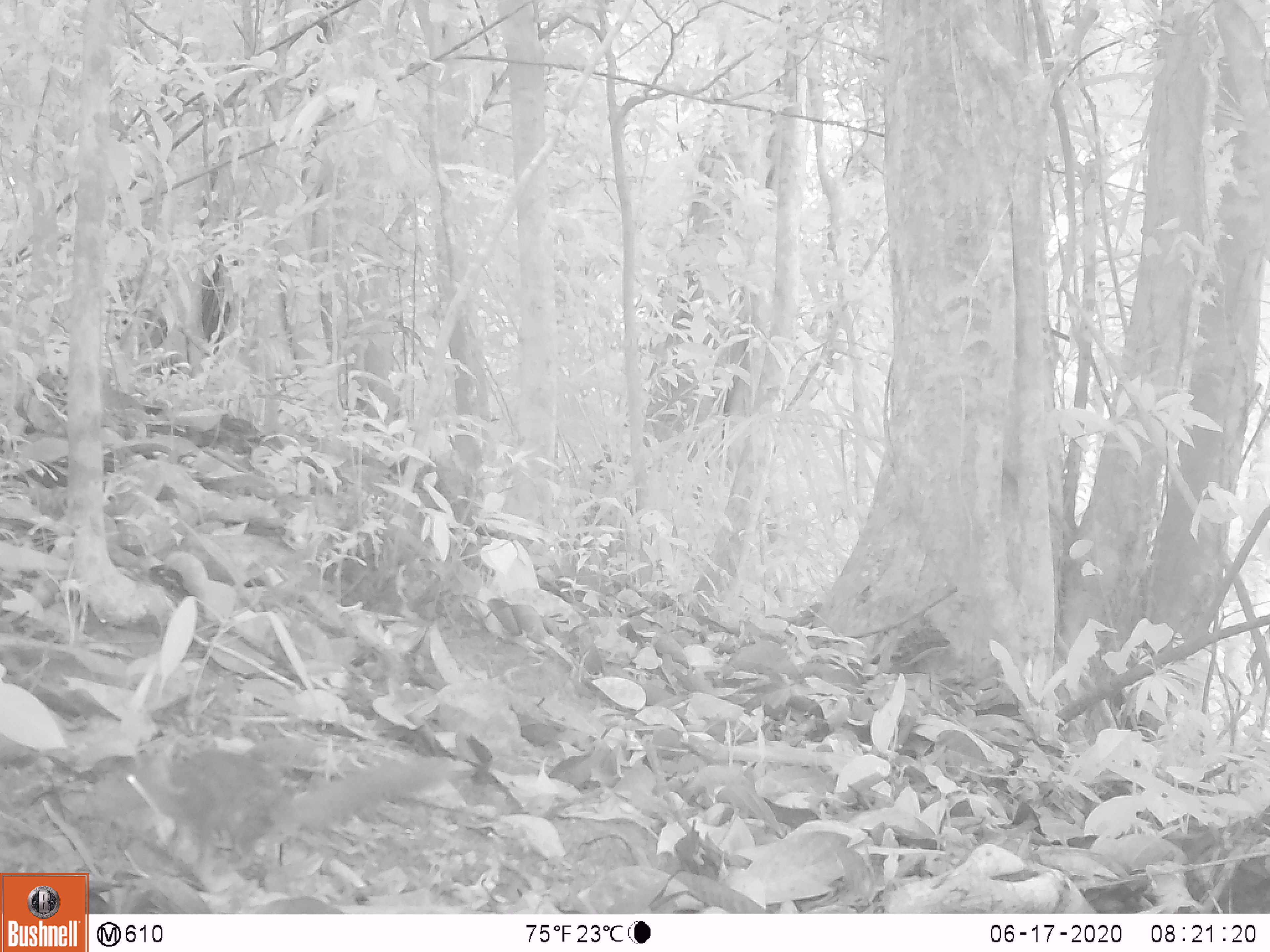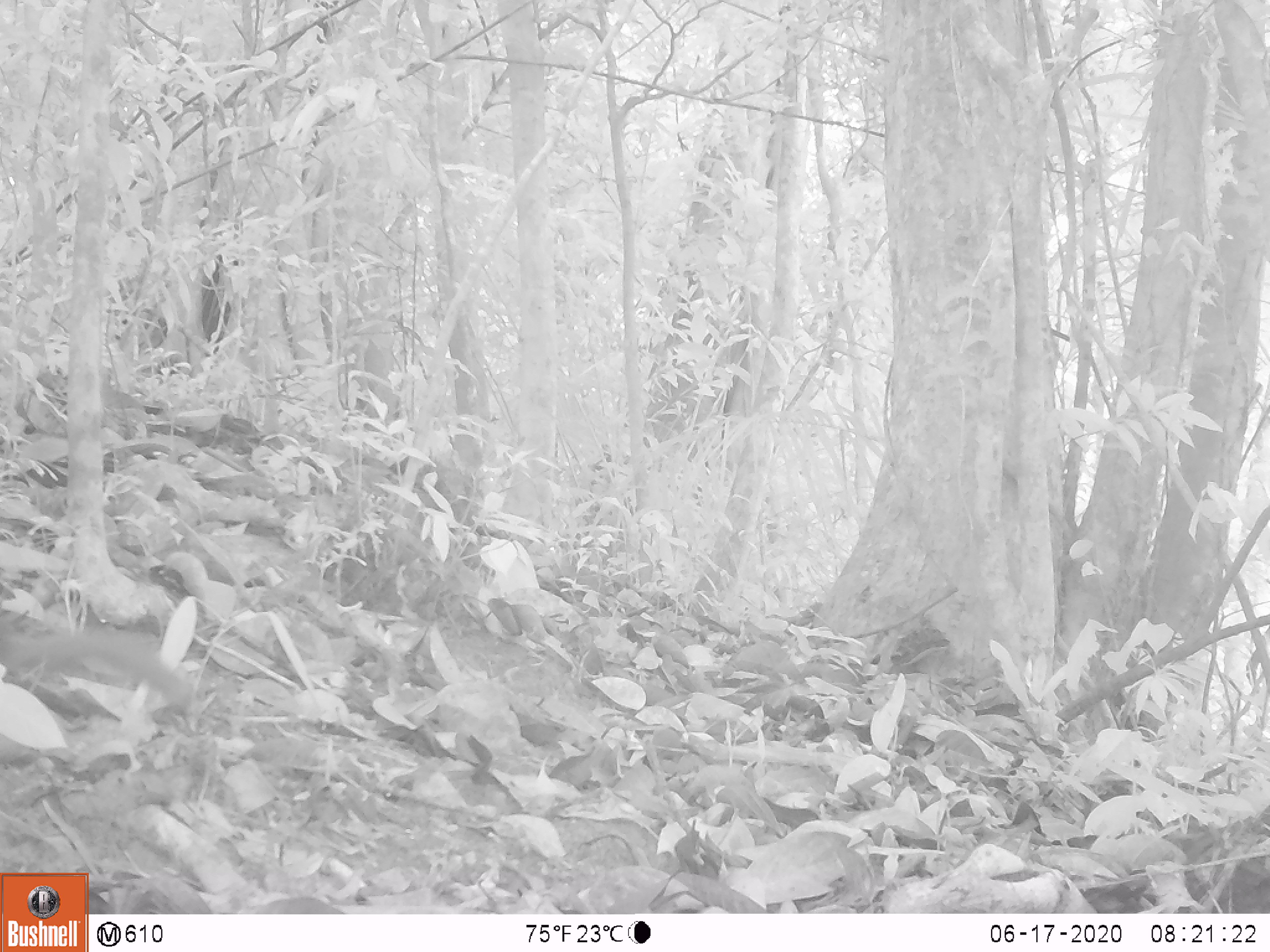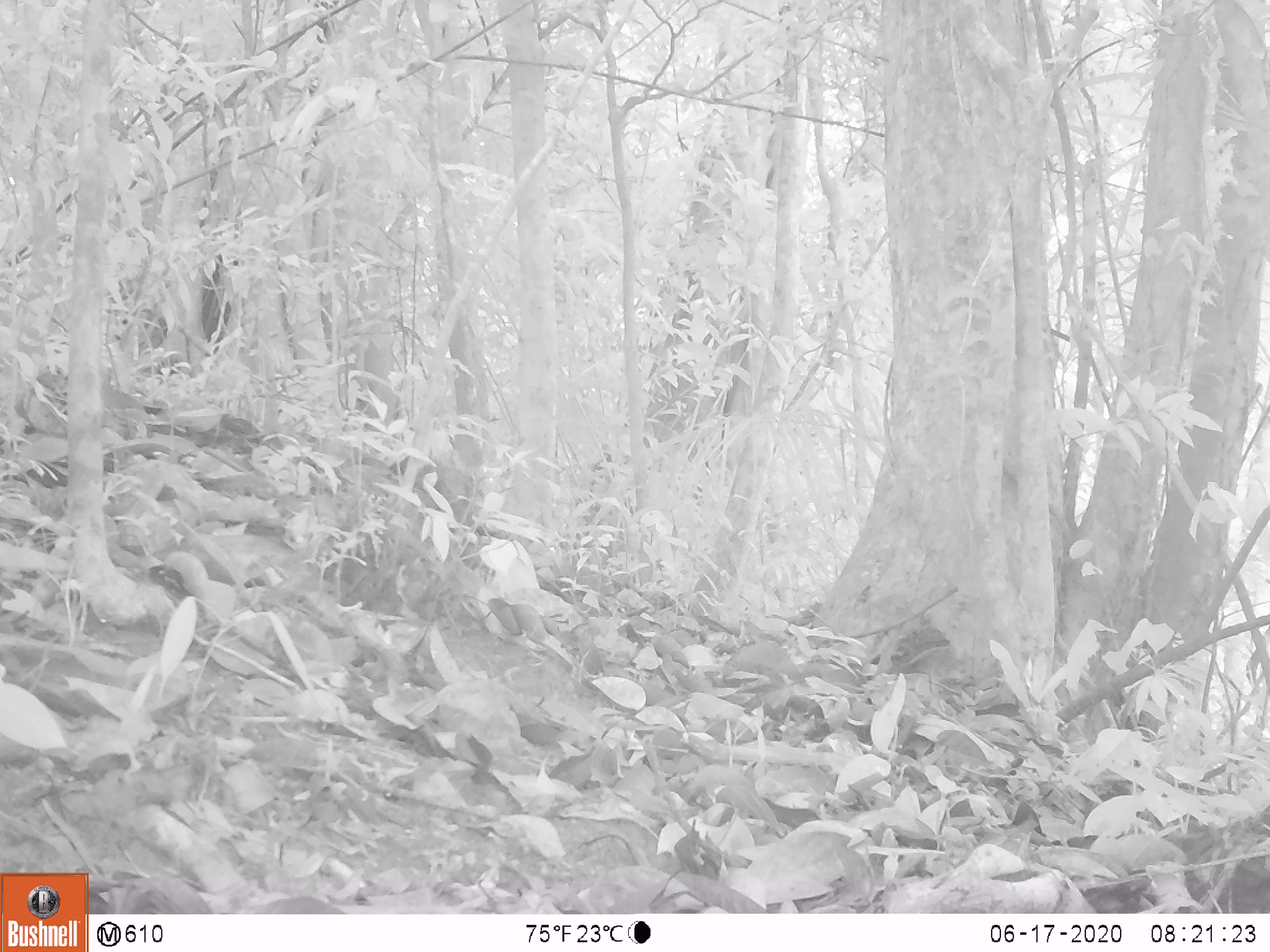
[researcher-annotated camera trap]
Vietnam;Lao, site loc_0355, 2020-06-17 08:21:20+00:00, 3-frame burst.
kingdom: Animalia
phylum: Chordata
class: Mammalia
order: Rodentia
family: Sciuridae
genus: Sciurus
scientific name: Sciurus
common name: squirrel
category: unidentified squirrel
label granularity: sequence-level